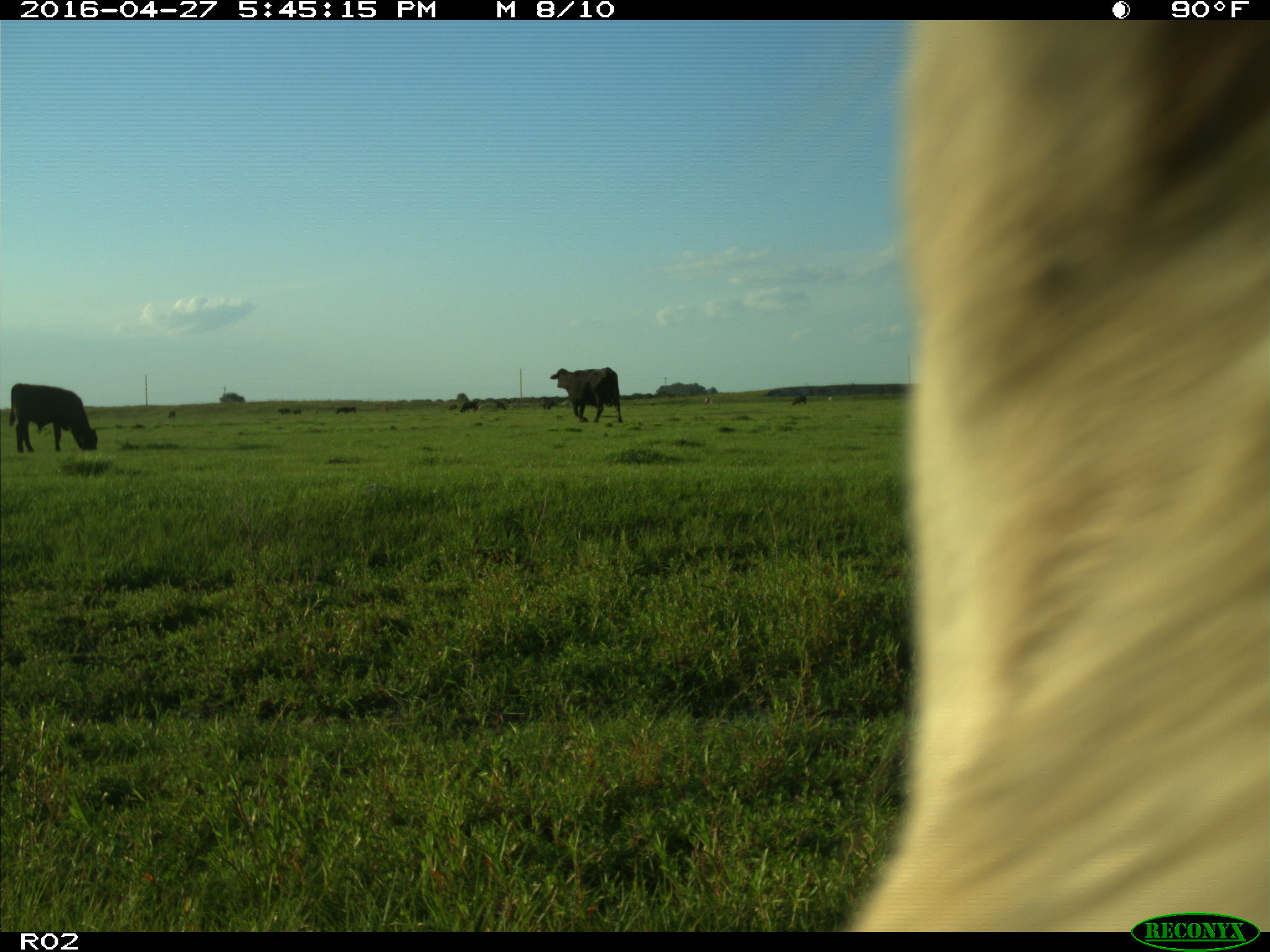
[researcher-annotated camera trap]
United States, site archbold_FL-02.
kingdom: Animalia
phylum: Chordata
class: Mammalia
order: Artiodactyla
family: Bovidae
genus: Bos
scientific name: Bos taurus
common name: domestic cow